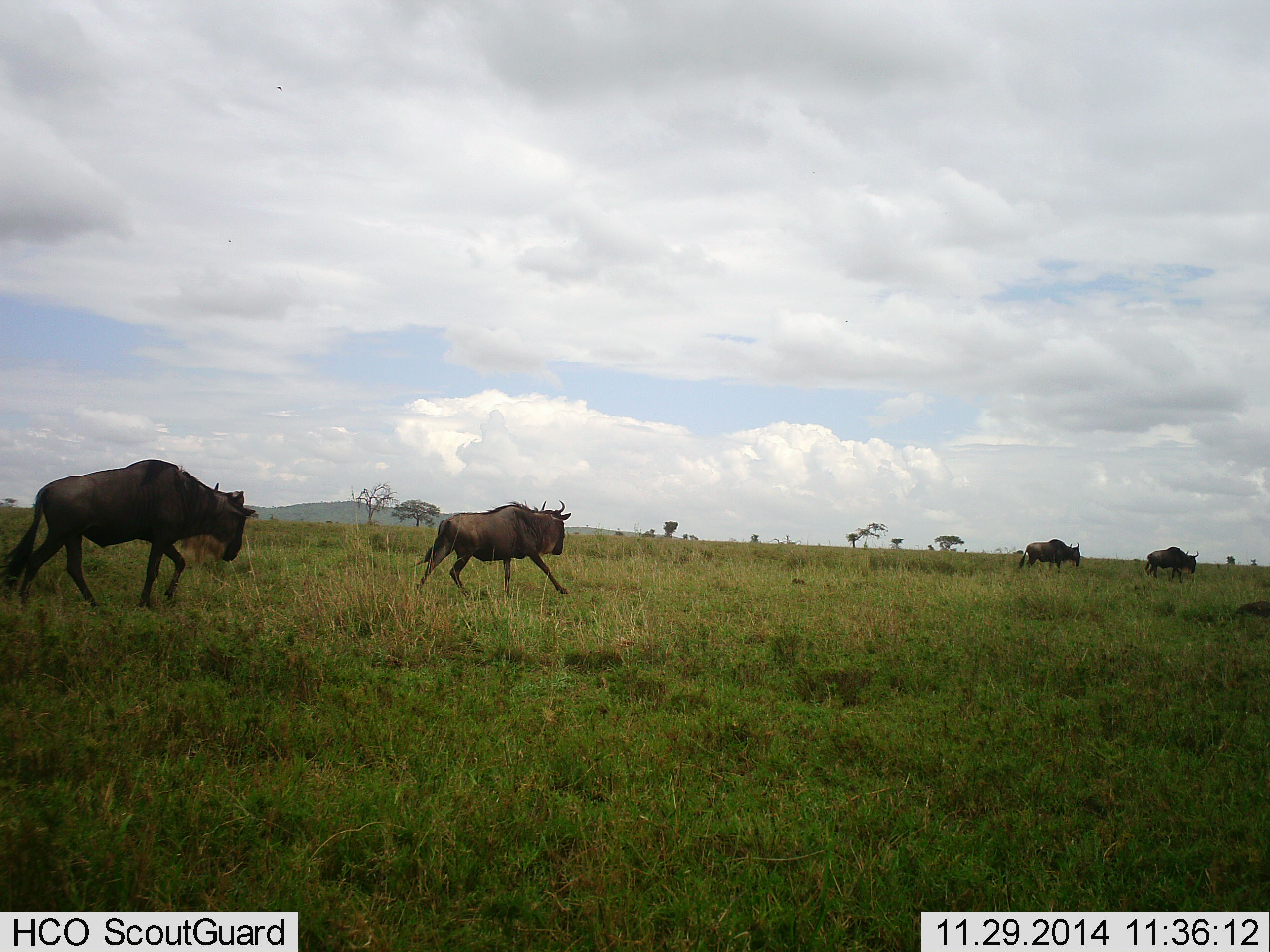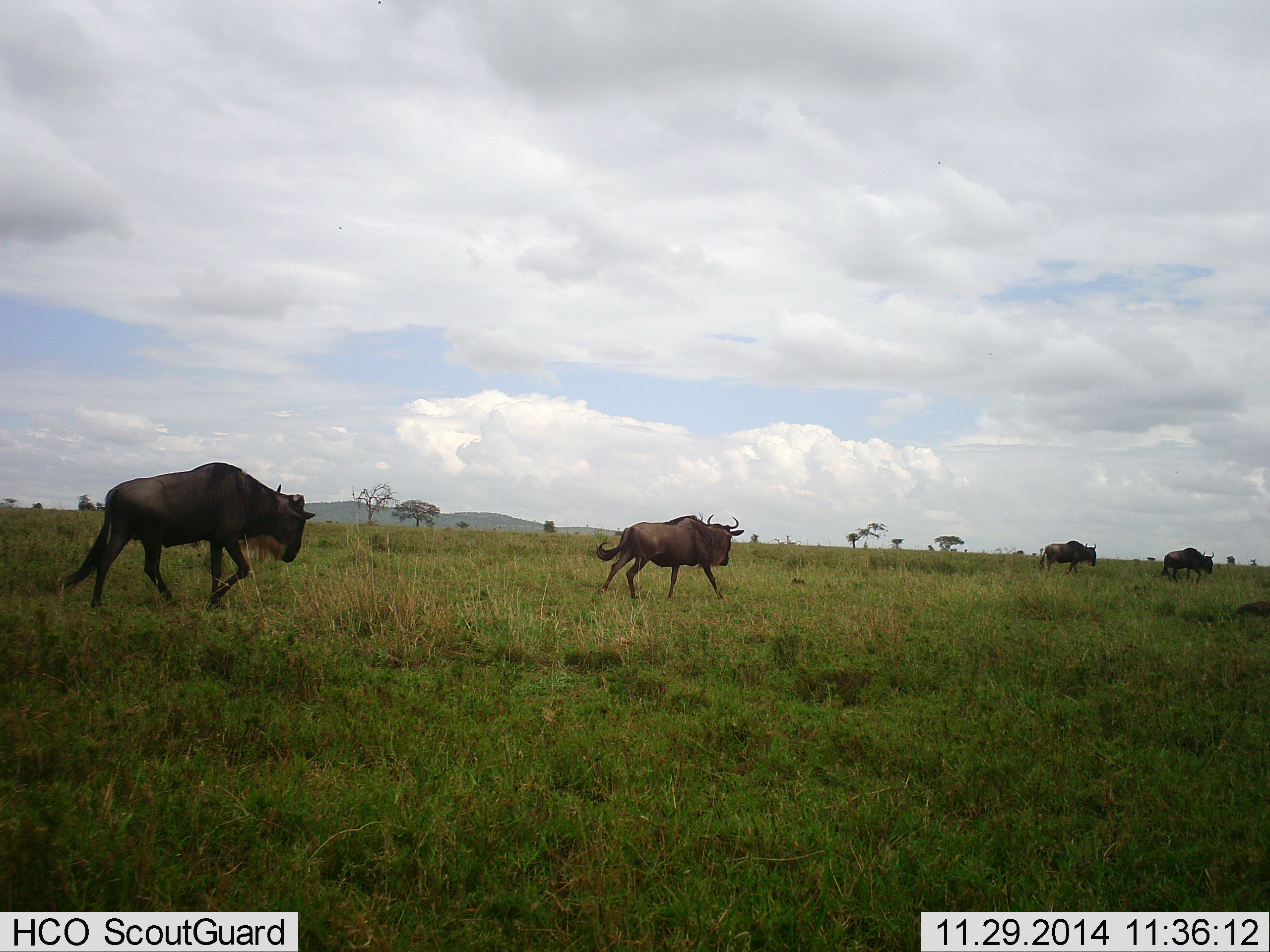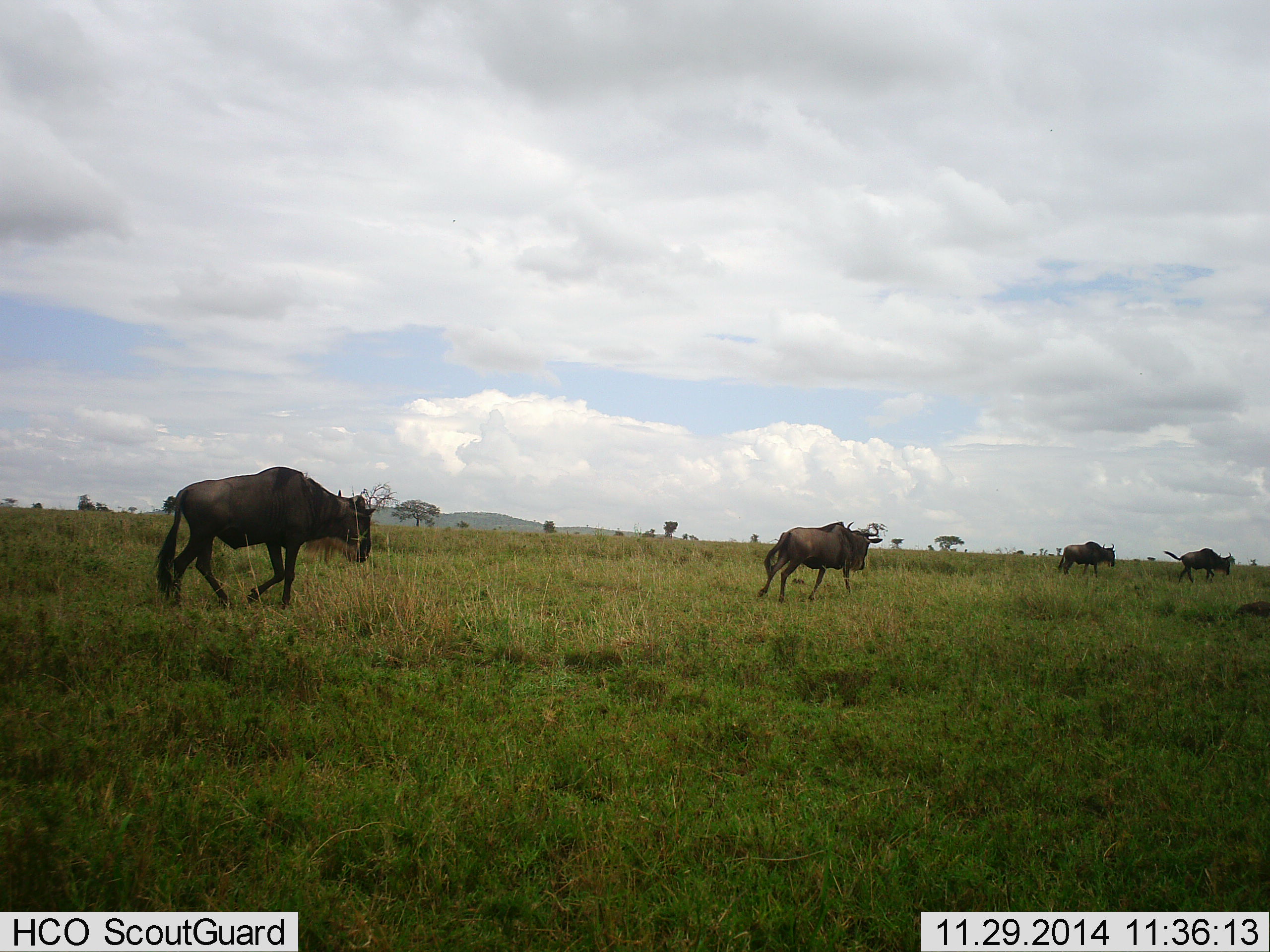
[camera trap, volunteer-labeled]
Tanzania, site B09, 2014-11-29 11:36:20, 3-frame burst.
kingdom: Animalia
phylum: Chordata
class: Mammalia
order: Artiodactyla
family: Bovidae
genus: Connochaetes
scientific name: Connochaetes taurinus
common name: blue wildebeest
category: wildebeest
Wildebeest (blue wildebeest) (Connochaetes taurinus), count 4. Behavior (volunteer vote fractions): standing 10%, resting 0%, moving 90%, interacting 0%. Young present (vote fraction): 0%. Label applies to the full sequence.